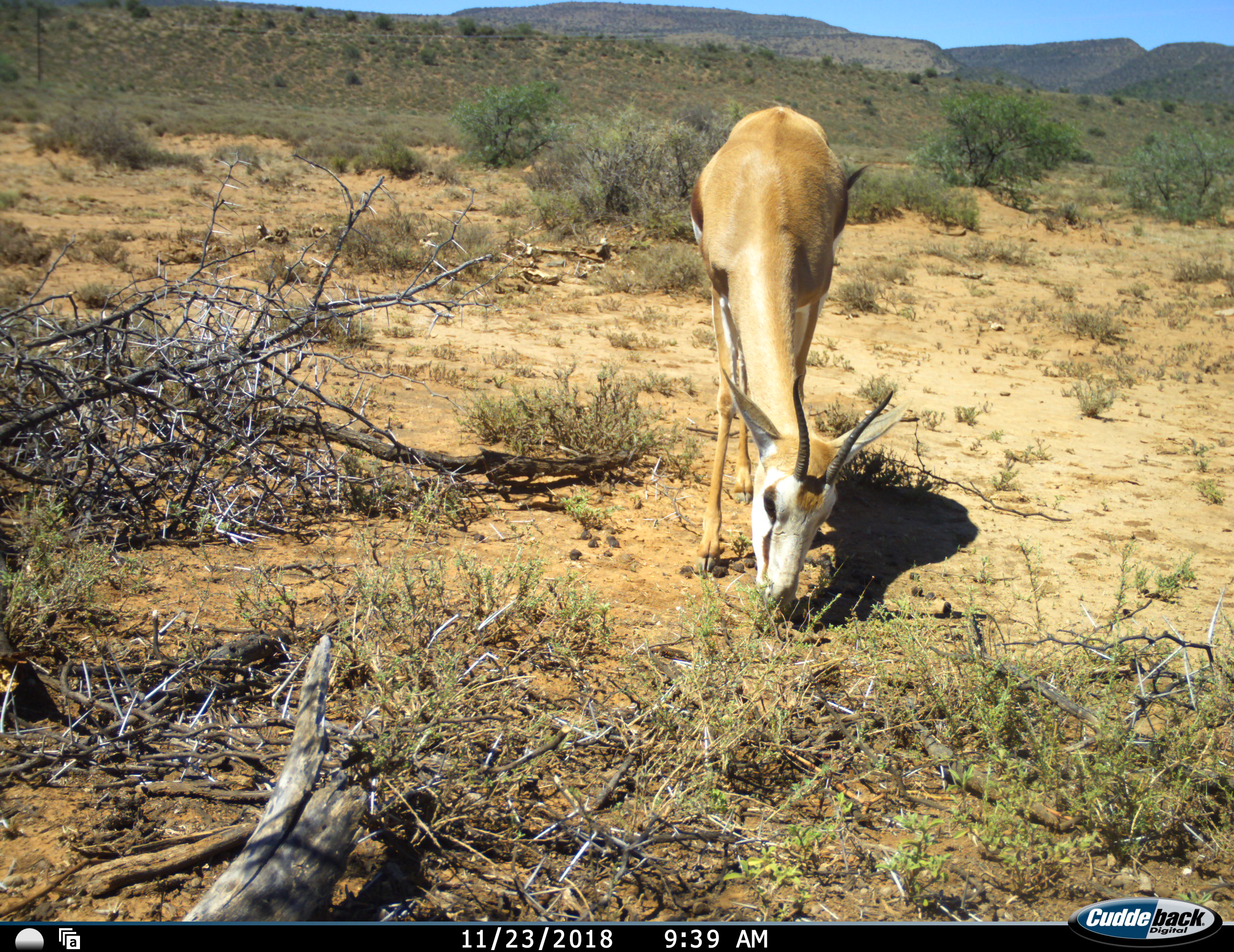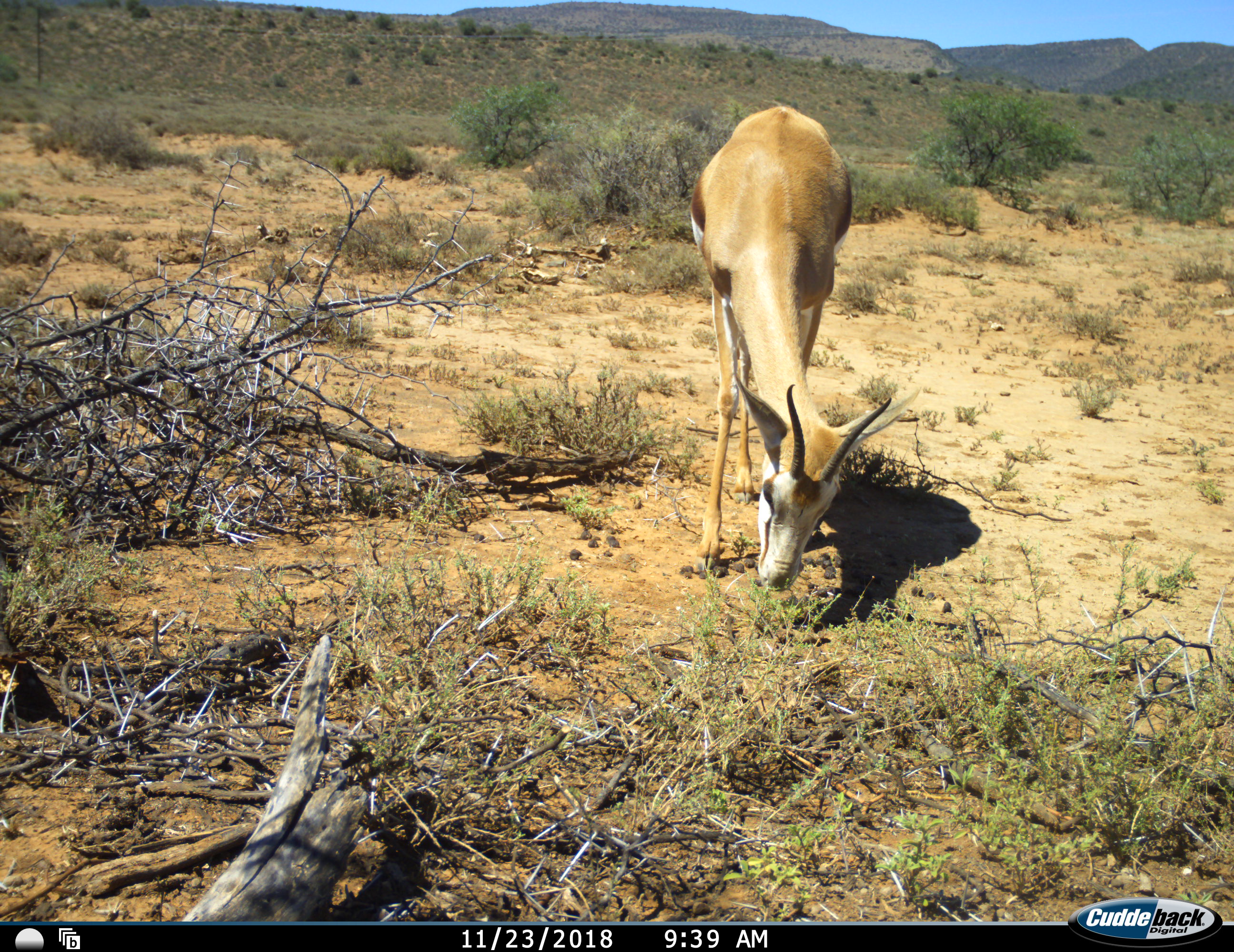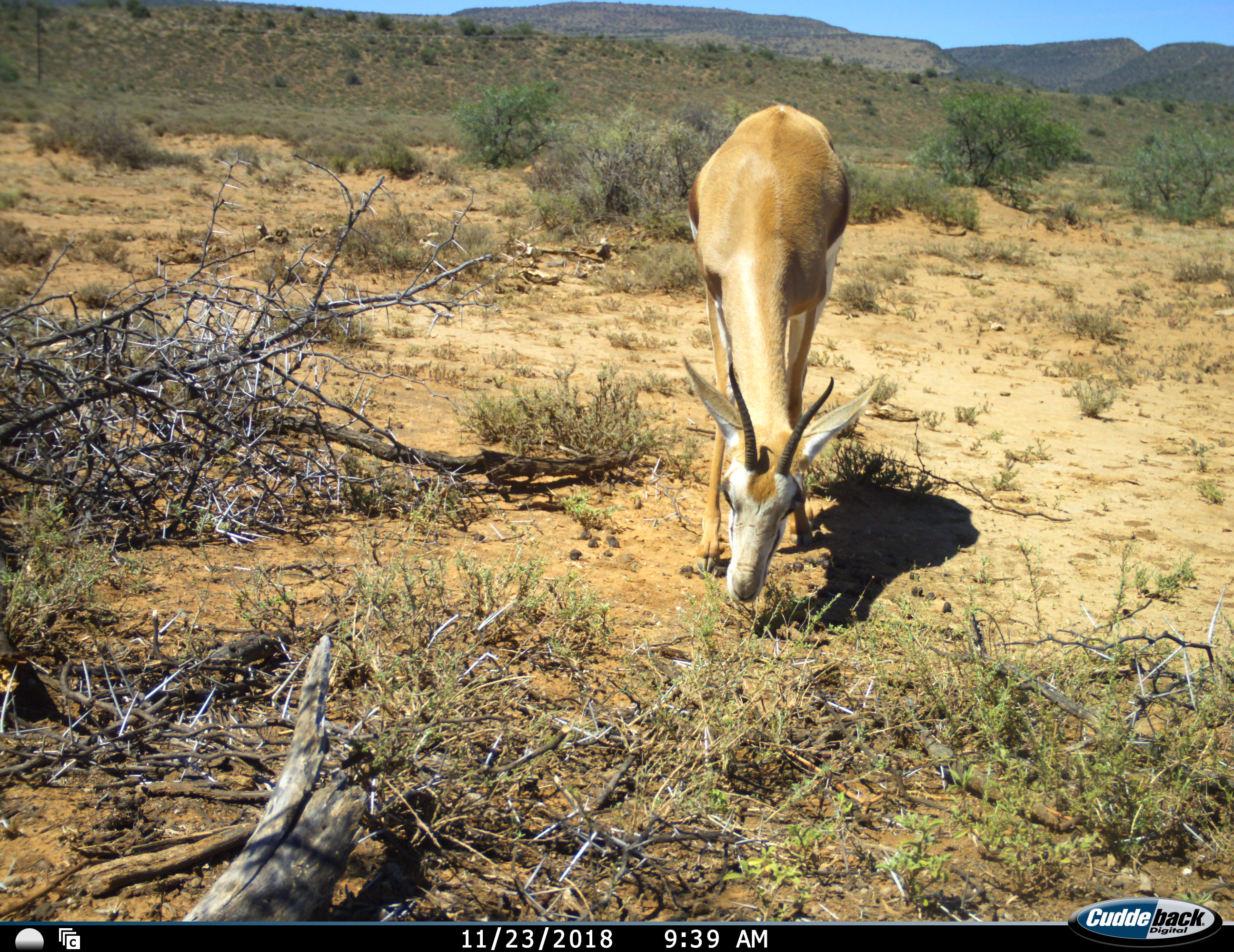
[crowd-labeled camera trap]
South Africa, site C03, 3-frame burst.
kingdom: Animalia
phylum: Chordata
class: Mammalia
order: Artiodactyla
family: Bovidae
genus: Antidorcas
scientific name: Antidorcas marsupialis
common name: springbok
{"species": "springbok (Antidorcas marsupialis)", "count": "1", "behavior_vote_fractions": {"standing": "11%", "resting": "0%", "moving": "0%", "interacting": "0%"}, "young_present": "0%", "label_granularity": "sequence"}